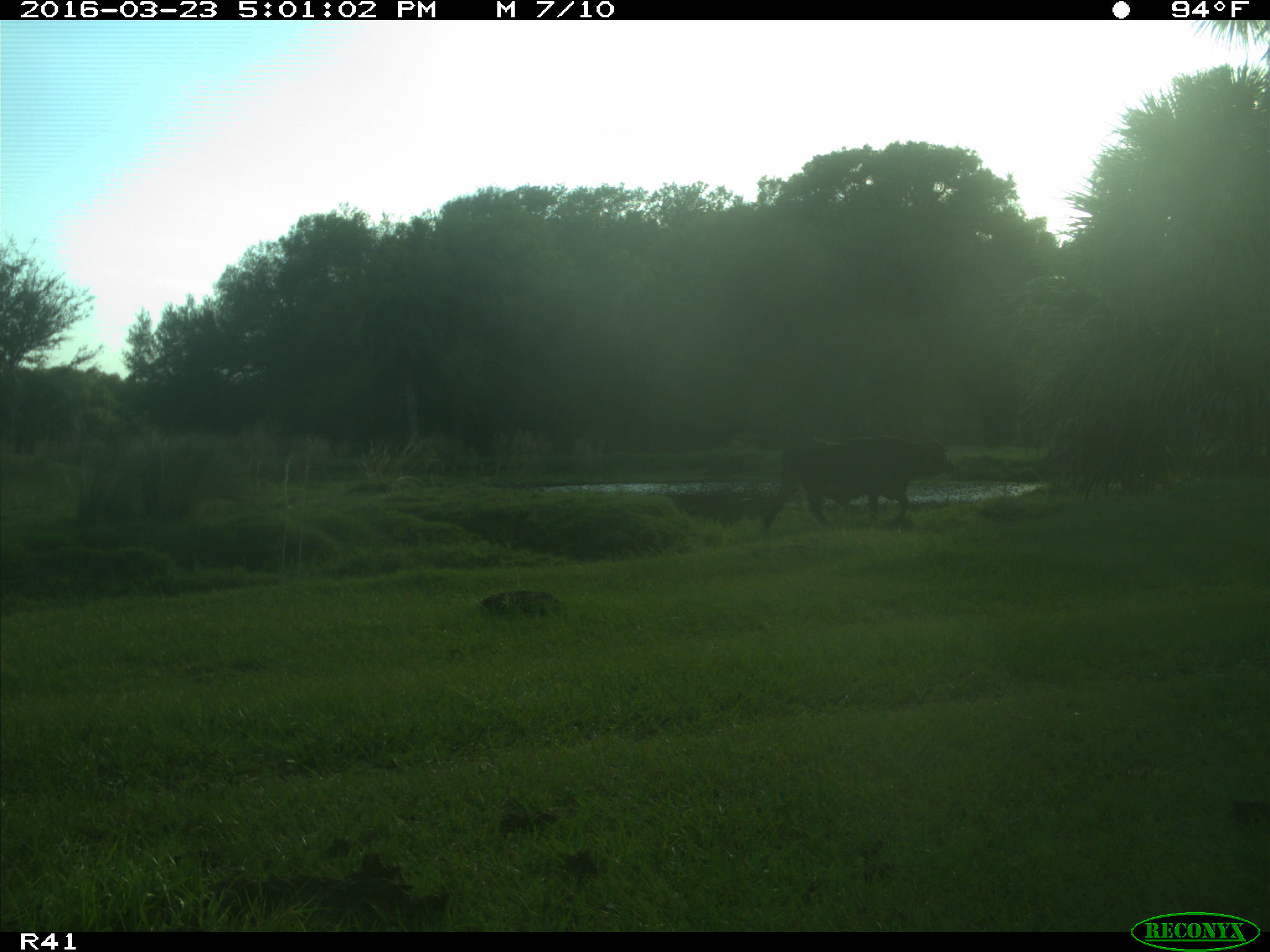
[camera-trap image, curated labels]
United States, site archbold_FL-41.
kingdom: Animalia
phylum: Chordata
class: Mammalia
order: Artiodactyla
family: Bovidae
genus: Bos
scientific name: Bos taurus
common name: domestic cow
Bos taurus (domestic cow).